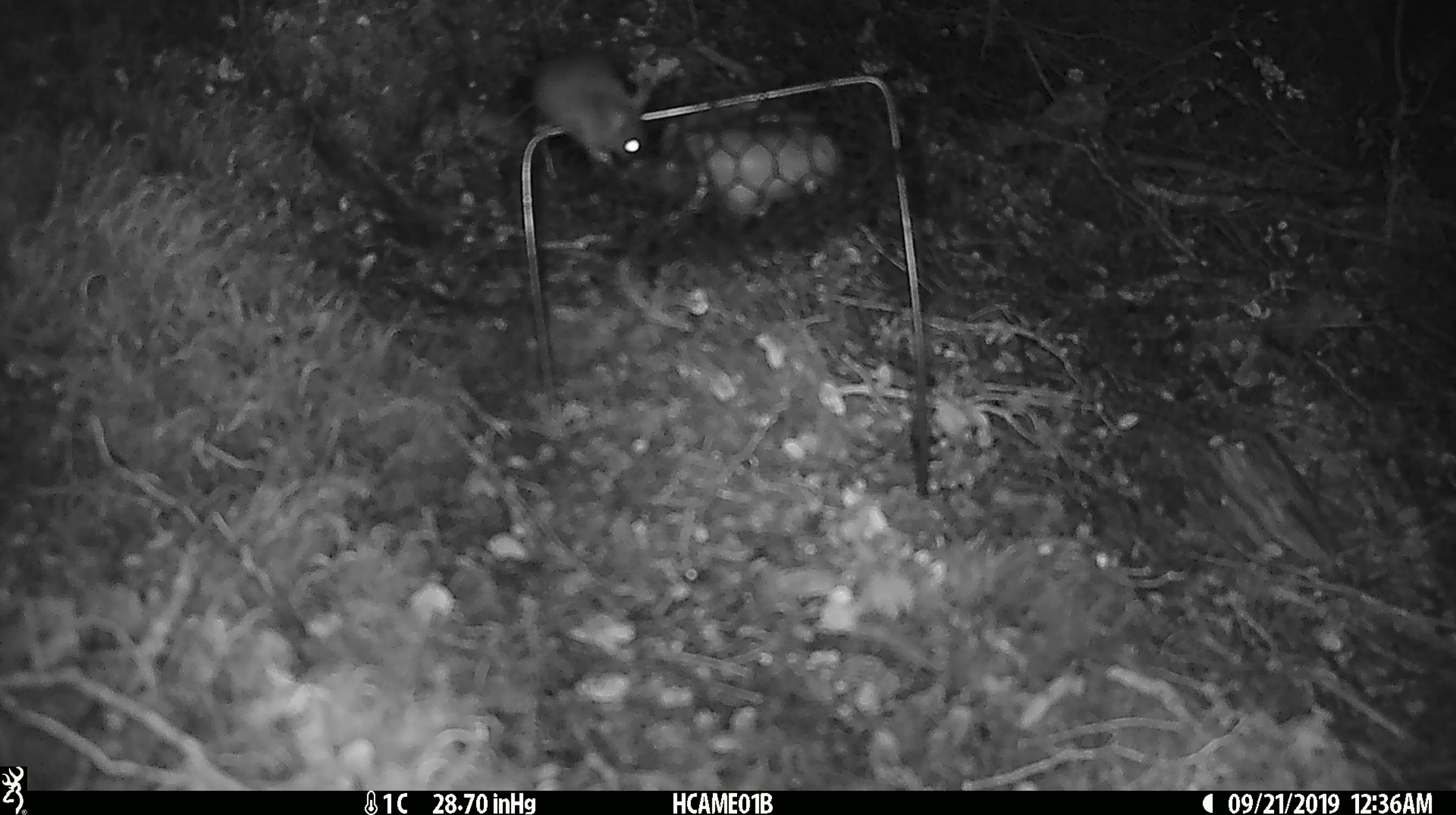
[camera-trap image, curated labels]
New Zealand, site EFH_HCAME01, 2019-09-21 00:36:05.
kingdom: Animalia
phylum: Chordata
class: Mammalia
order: Rodentia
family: Muridae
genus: Mus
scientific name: Mus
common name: mouse